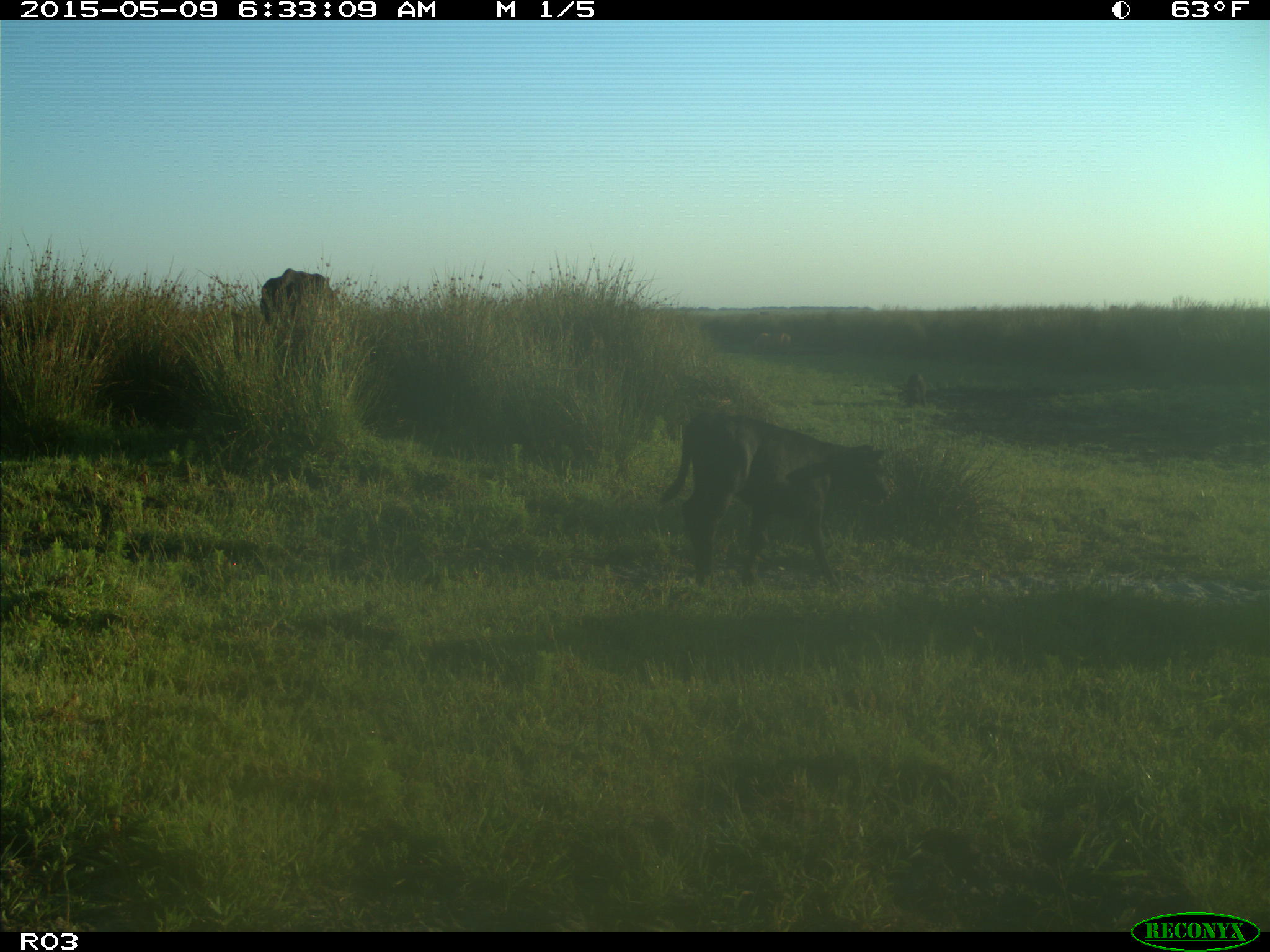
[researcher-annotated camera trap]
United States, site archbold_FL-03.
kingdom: Animalia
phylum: Chordata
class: Mammalia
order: Artiodactyla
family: Bovidae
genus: Bos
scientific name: Bos taurus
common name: domestic cow